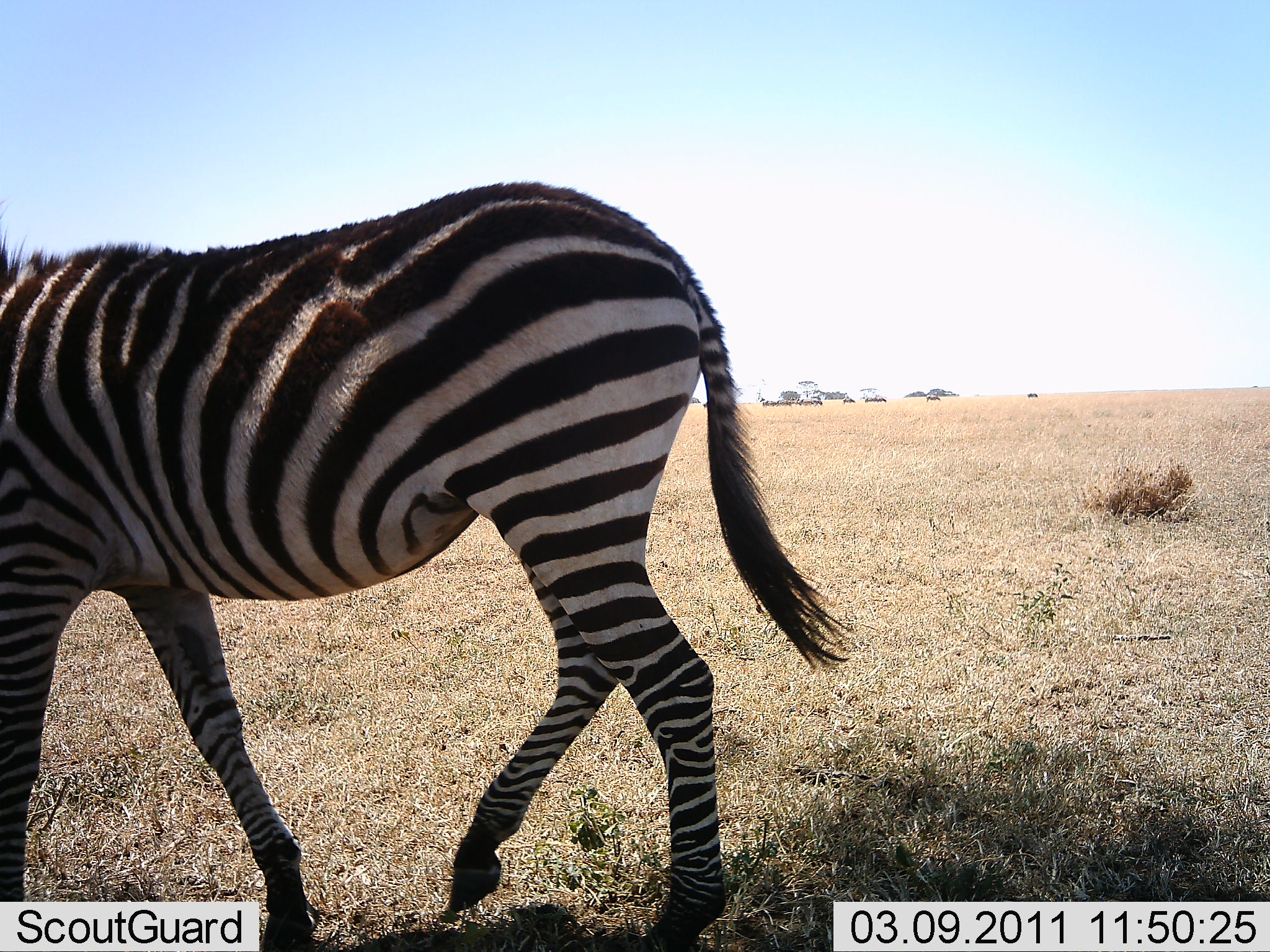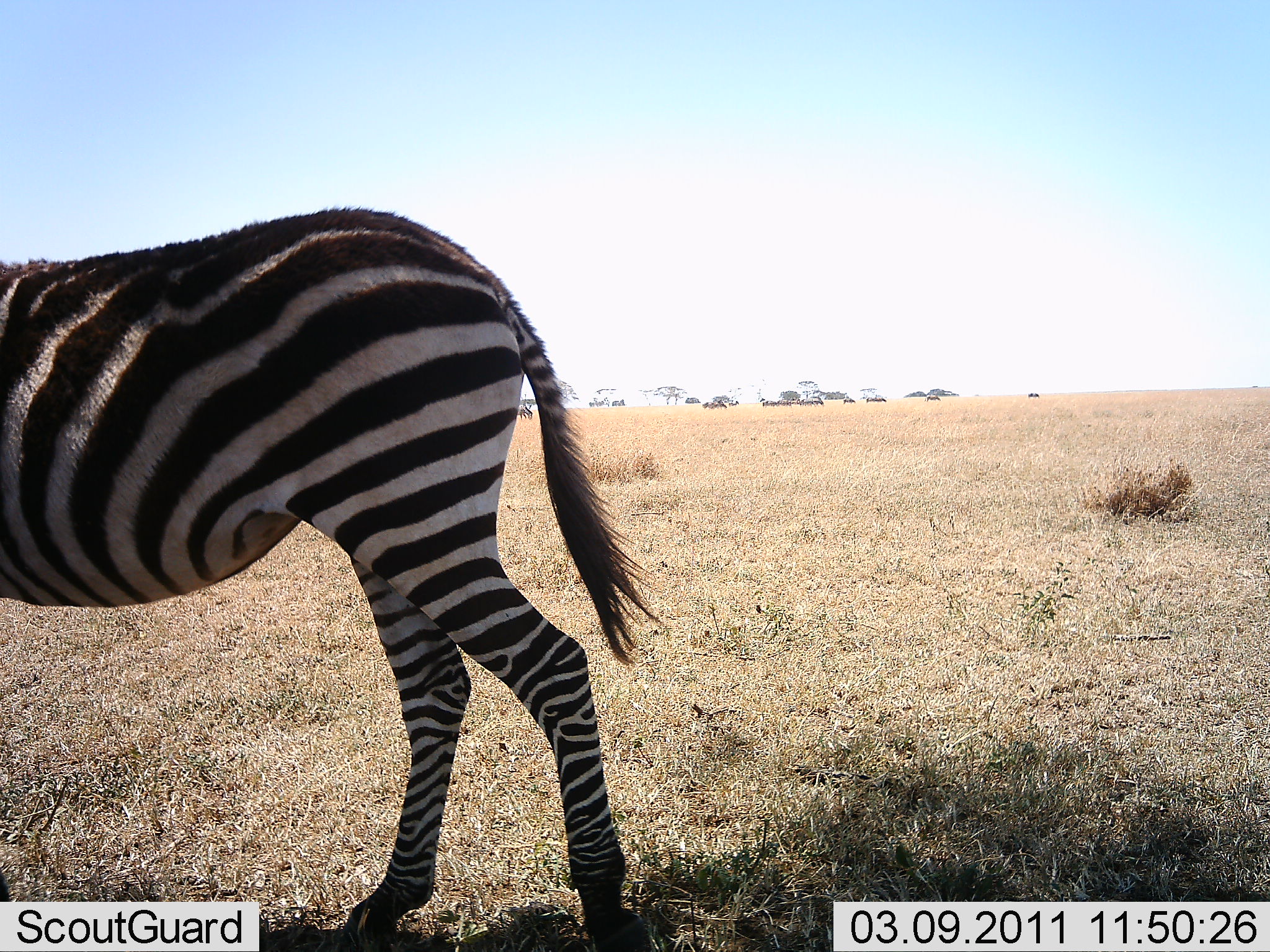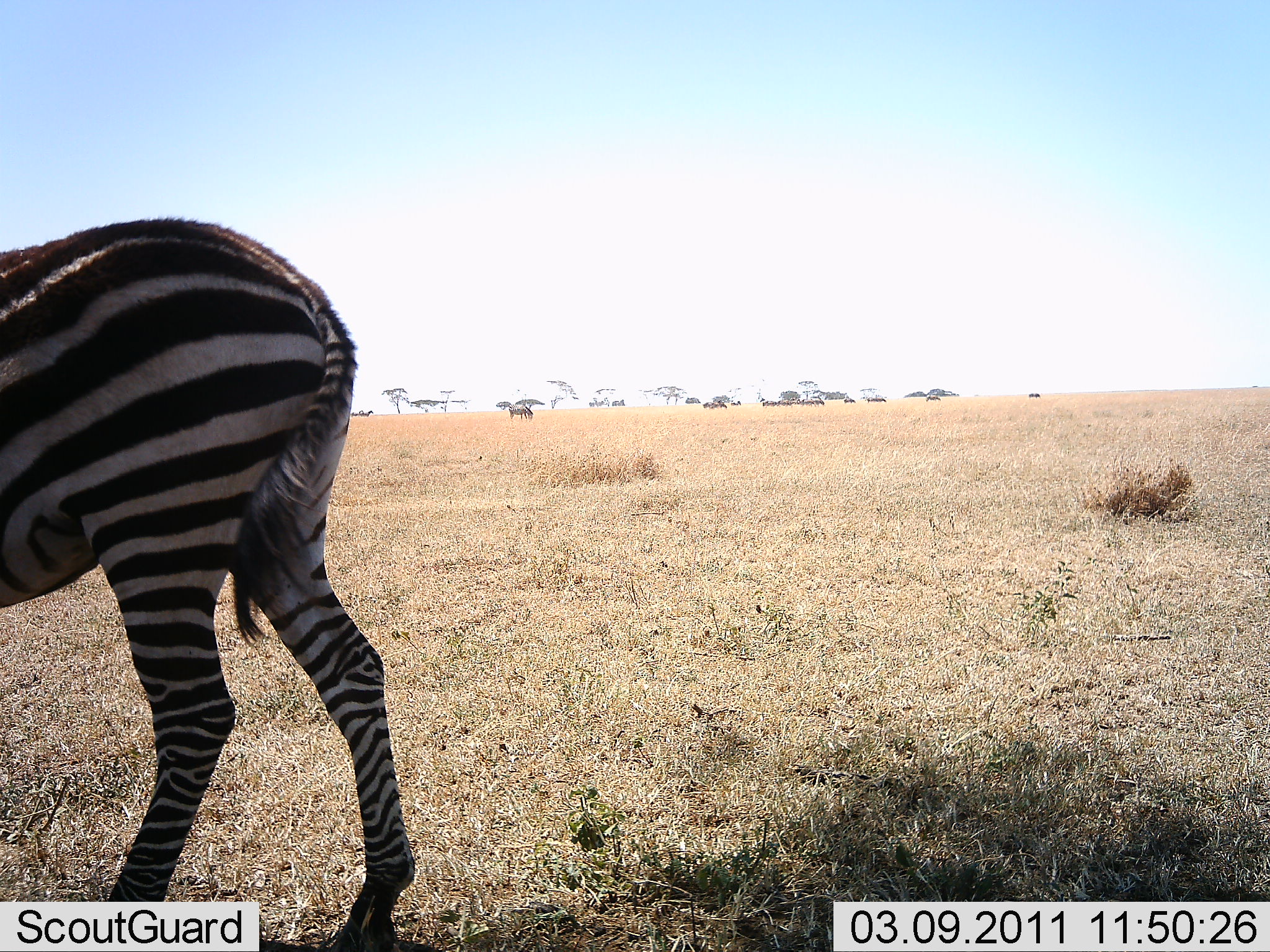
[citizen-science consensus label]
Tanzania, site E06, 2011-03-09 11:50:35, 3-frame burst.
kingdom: Animalia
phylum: Chordata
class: Mammalia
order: Perissodactyla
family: Equidae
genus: Equus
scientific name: Equus quagga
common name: plains zebra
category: zebra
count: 1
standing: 8%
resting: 0%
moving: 92%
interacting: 0%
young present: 8%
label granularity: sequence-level